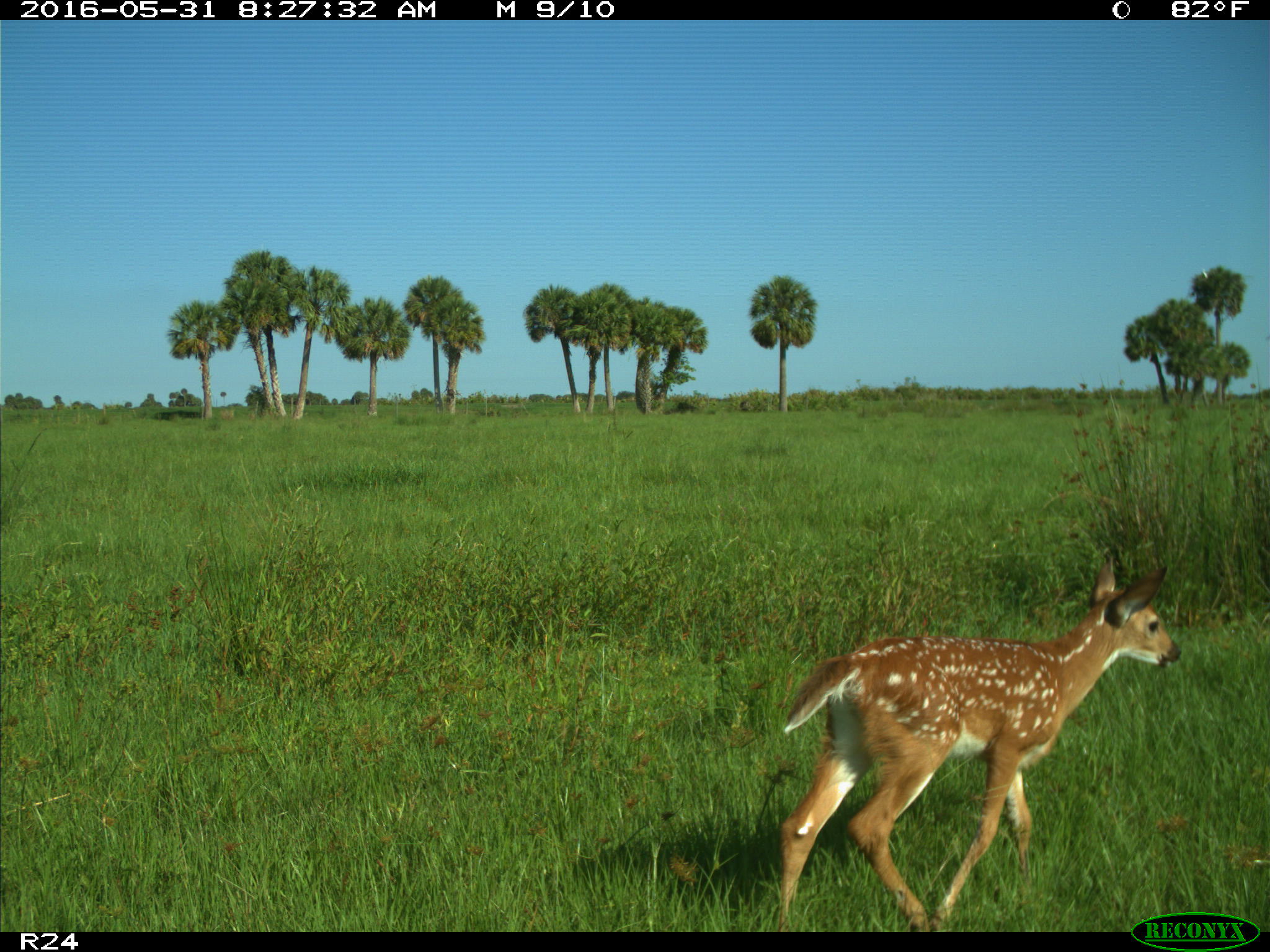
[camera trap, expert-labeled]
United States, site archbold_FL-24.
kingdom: Animalia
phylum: Chordata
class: Mammalia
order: Artiodactyla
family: Cervidae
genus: Odocoileus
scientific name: Odocoileus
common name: deer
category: unidentified deer